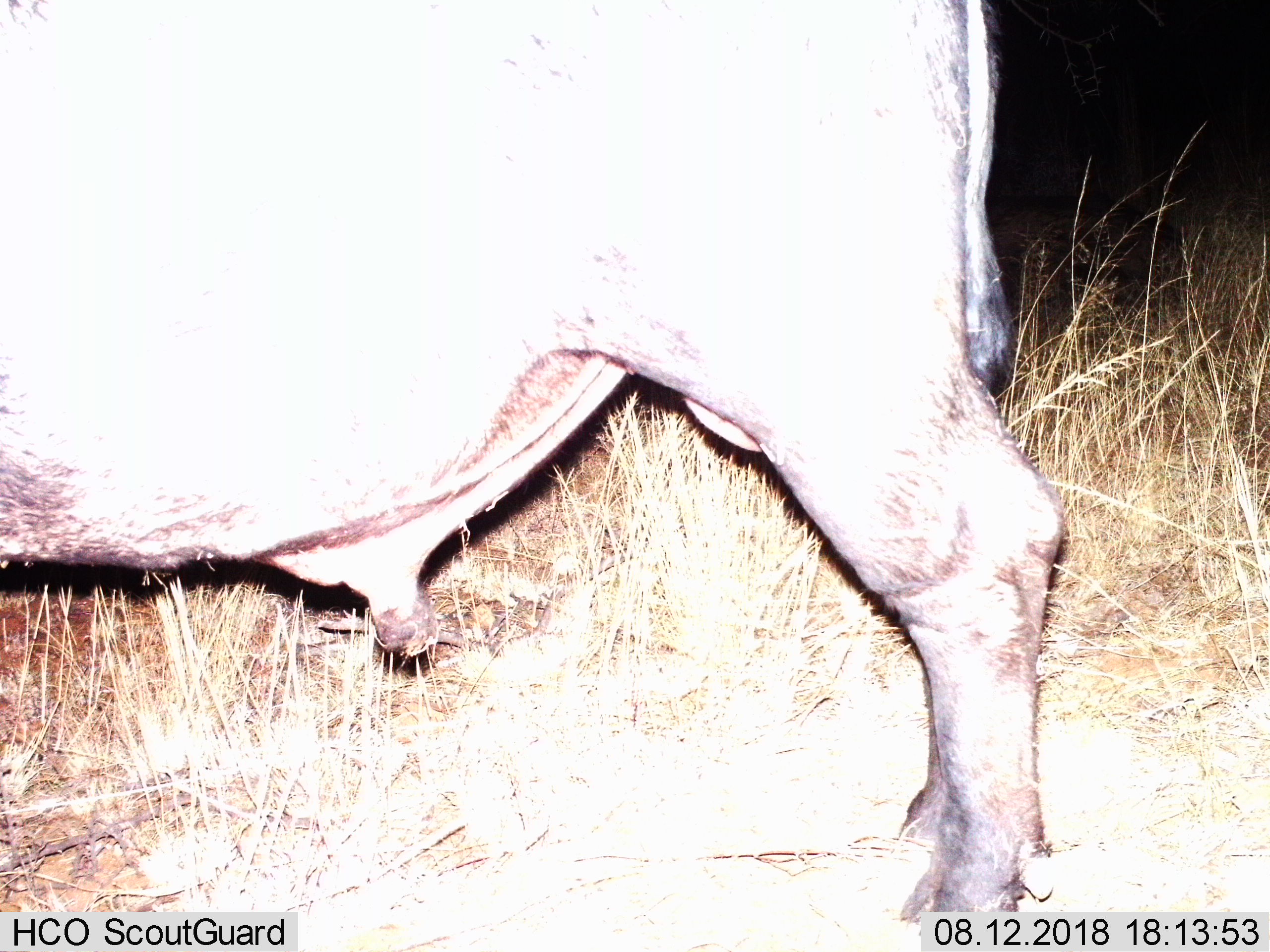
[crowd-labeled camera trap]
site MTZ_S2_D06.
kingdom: Animalia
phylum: Chordata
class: Mammalia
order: Artiodactyla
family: Bovidae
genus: Syncerus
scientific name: Syncerus caffer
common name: african buffalo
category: buffalo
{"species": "buffalo (african buffalo) (Syncerus caffer)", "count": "1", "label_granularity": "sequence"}